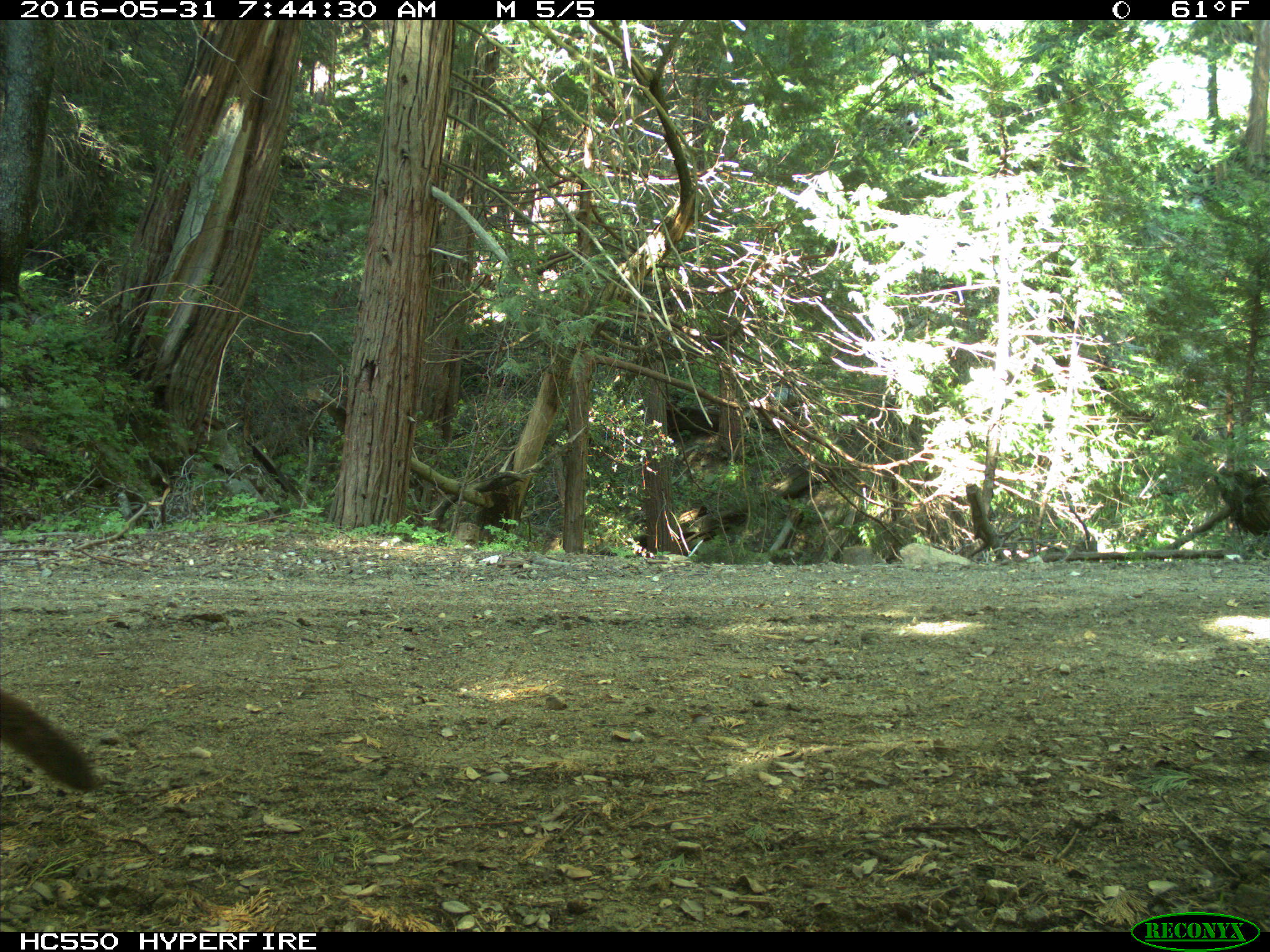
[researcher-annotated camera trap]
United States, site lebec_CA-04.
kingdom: Animalia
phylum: Chordata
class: Mammalia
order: Carnivora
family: Felidae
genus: Puma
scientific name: Puma concolor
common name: mountain lion